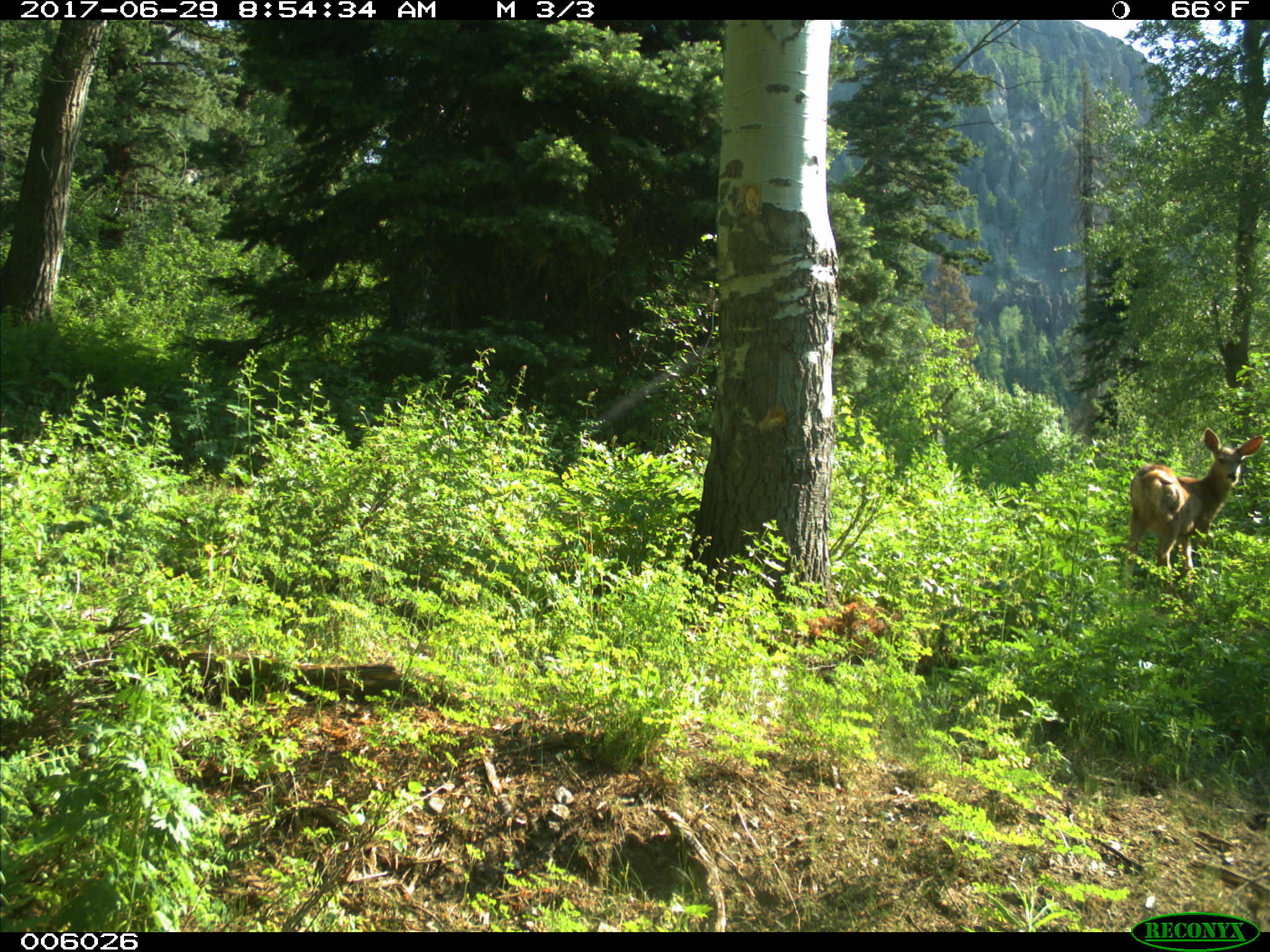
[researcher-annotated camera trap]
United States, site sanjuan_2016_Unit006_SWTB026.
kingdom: Animalia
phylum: Chordata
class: Mammalia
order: Artiodactyla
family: Cervidae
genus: Odocoileus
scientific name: Odocoileus hemionus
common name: mule deer